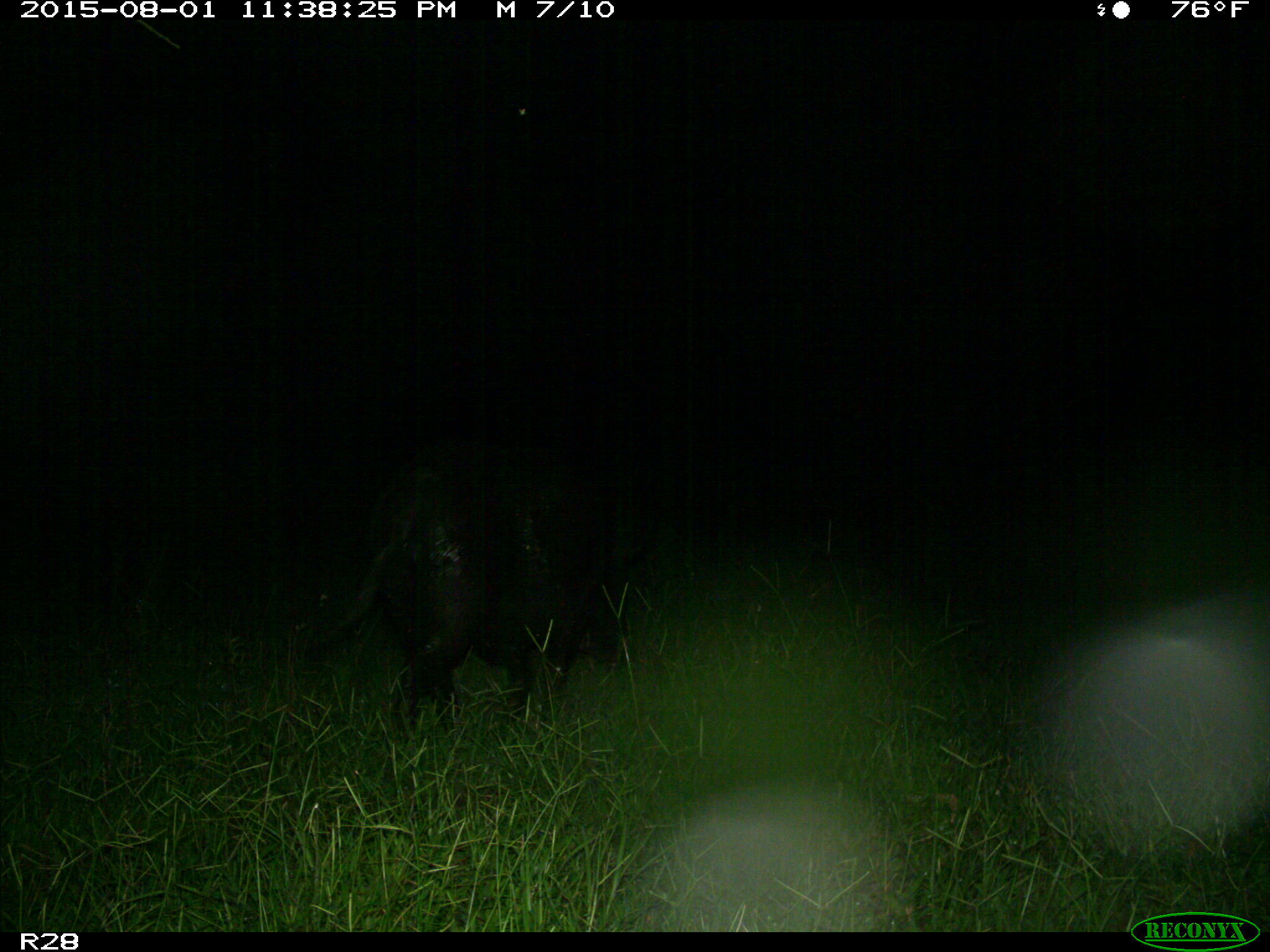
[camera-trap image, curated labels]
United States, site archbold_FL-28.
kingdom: Animalia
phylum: Chordata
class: Mammalia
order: Artiodactyla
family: Suidae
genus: Sus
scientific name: Sus scrofa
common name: wild boar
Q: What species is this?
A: Sus scrofa (wild boar).